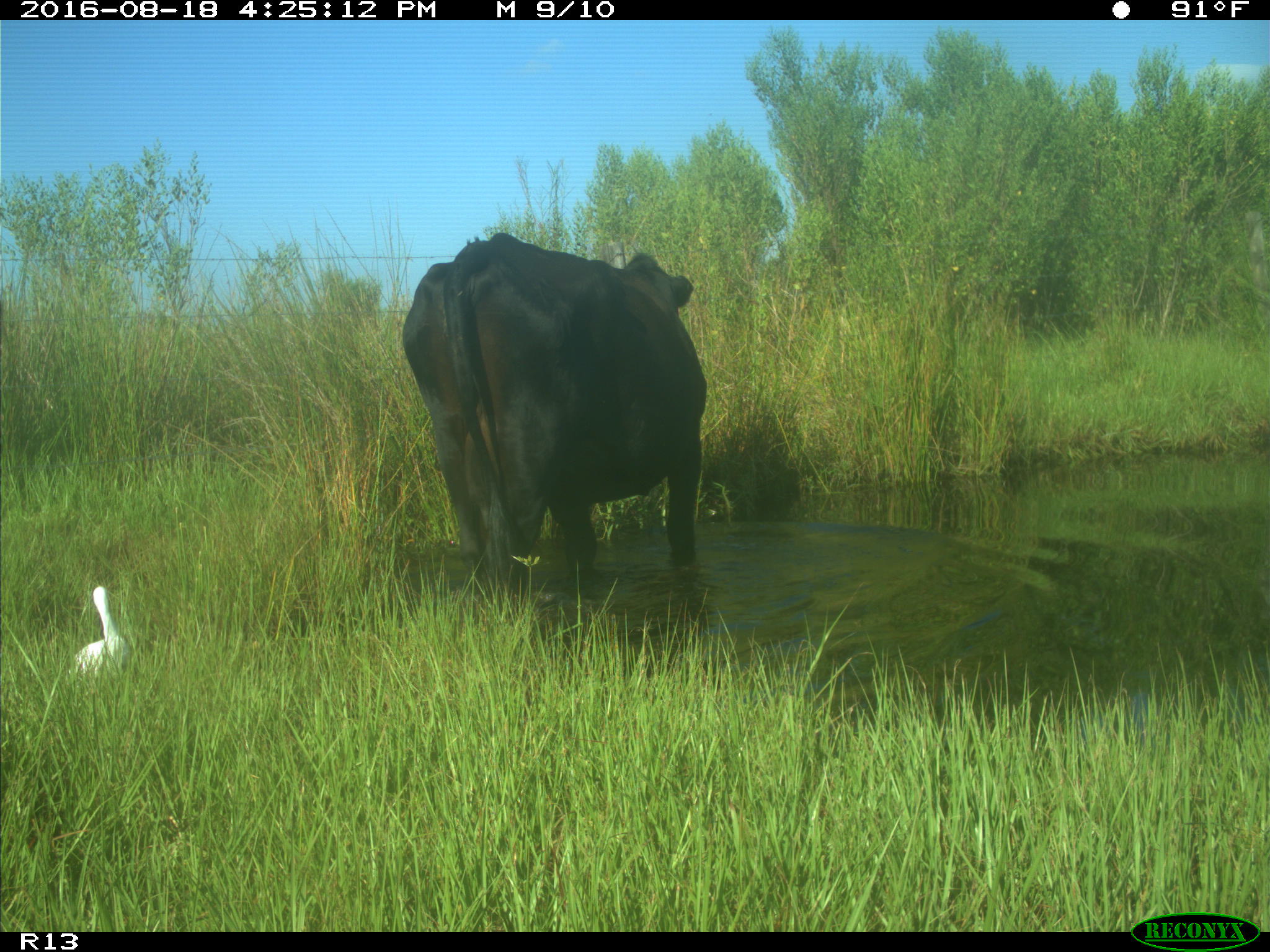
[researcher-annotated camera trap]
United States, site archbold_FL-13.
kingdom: Animalia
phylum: Chordata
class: Mammalia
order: Artiodactyla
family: Bovidae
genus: Bos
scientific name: Bos taurus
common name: domestic cow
Bos taurus (domestic cow).